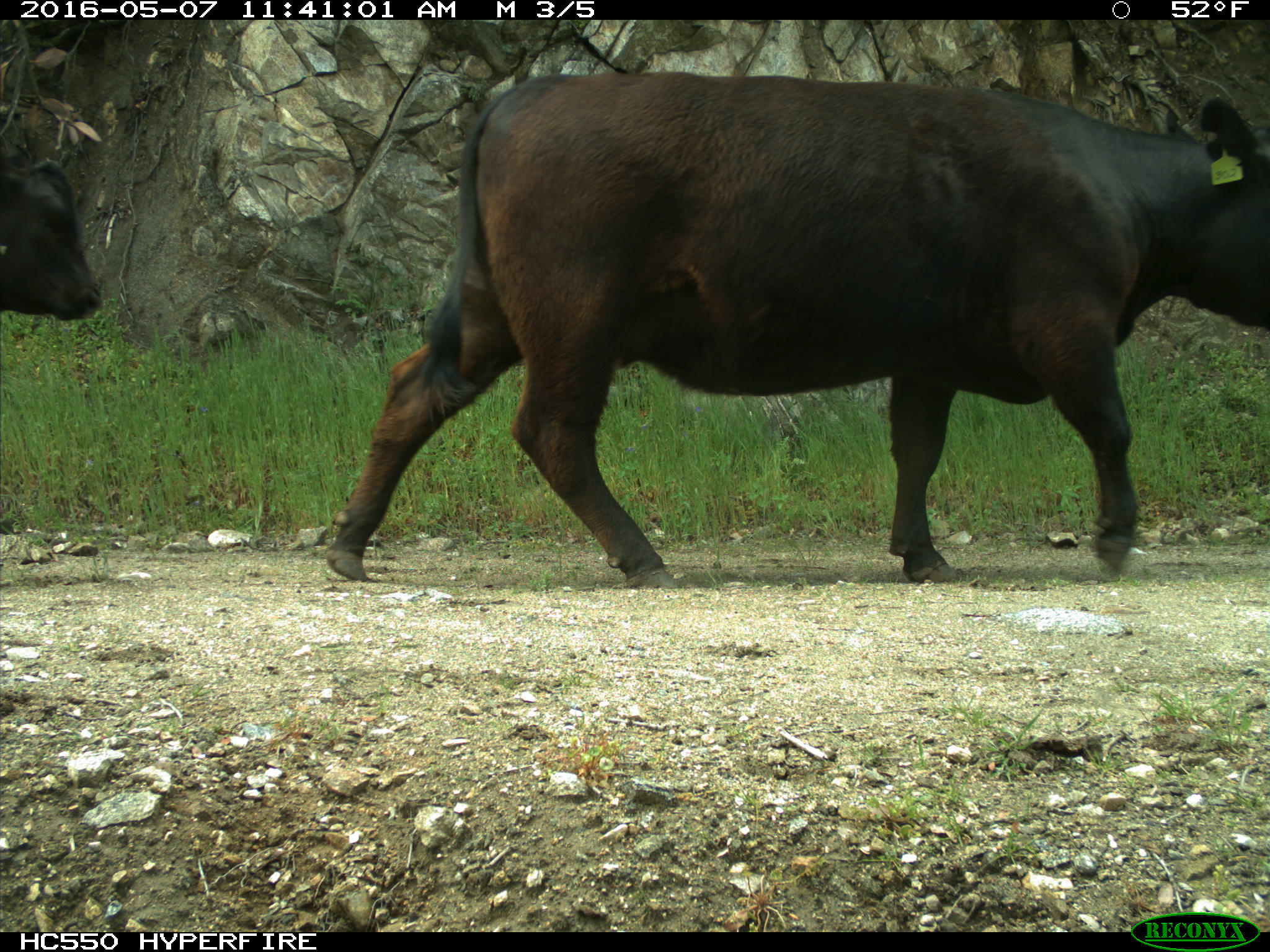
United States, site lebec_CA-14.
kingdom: Animalia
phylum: Chordata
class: Mammalia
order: Artiodactyla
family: Bovidae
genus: Bos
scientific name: Bos taurus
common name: domestic cow